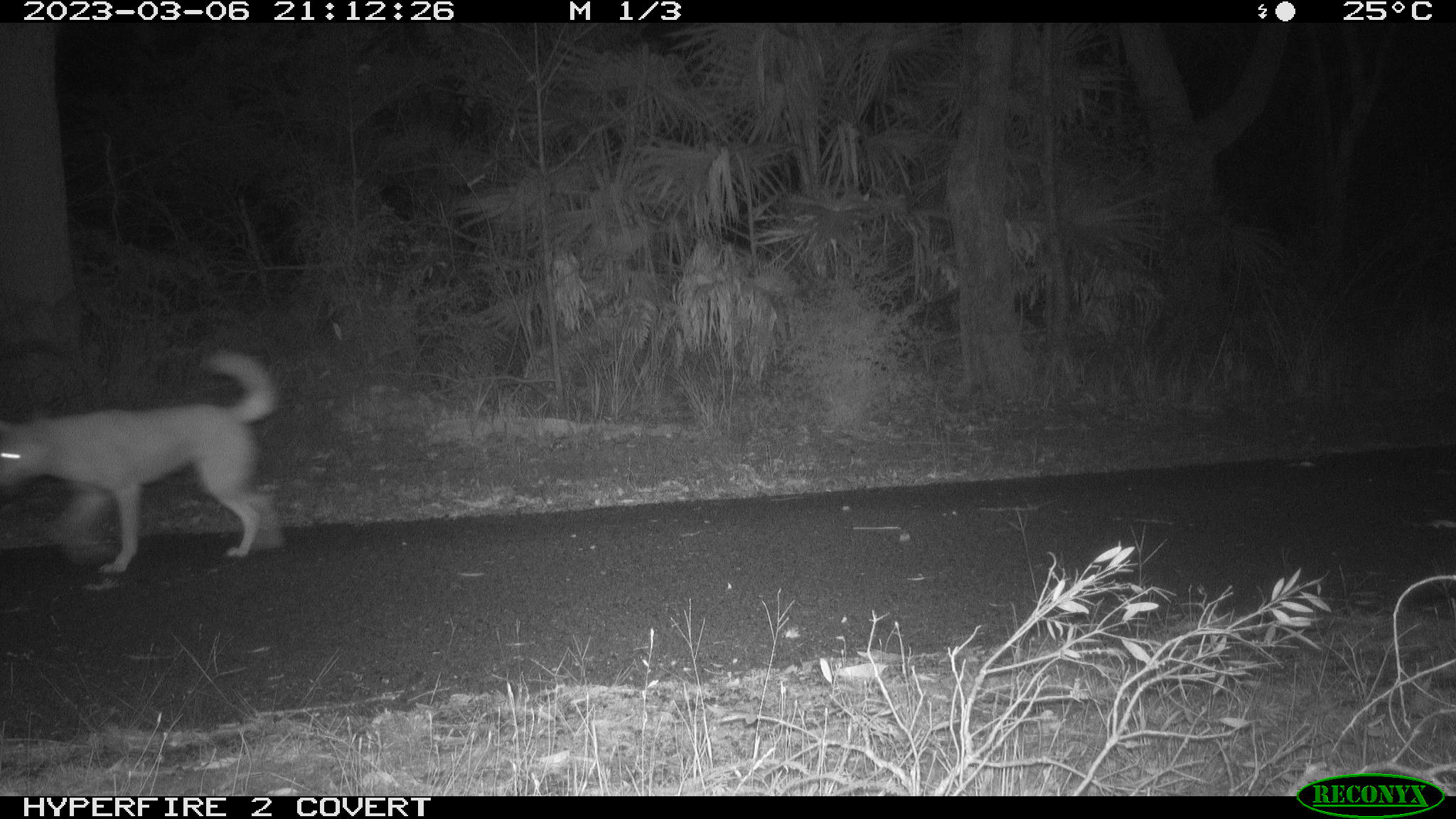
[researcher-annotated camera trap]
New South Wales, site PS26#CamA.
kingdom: Animalia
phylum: Chordata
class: Mammalia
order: Carnivora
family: Canidae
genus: Canis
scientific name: Canis familiaris dingo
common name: dingo